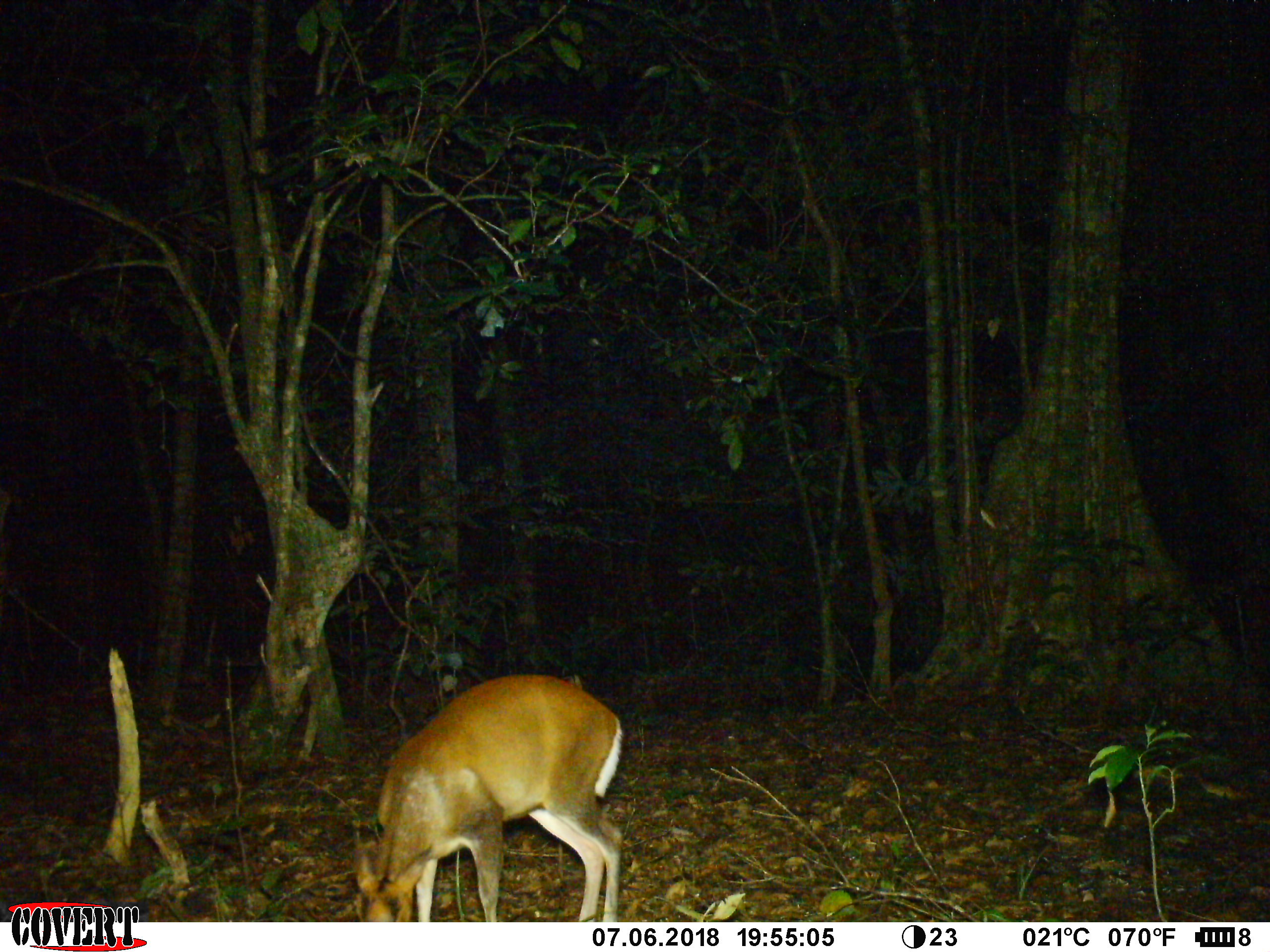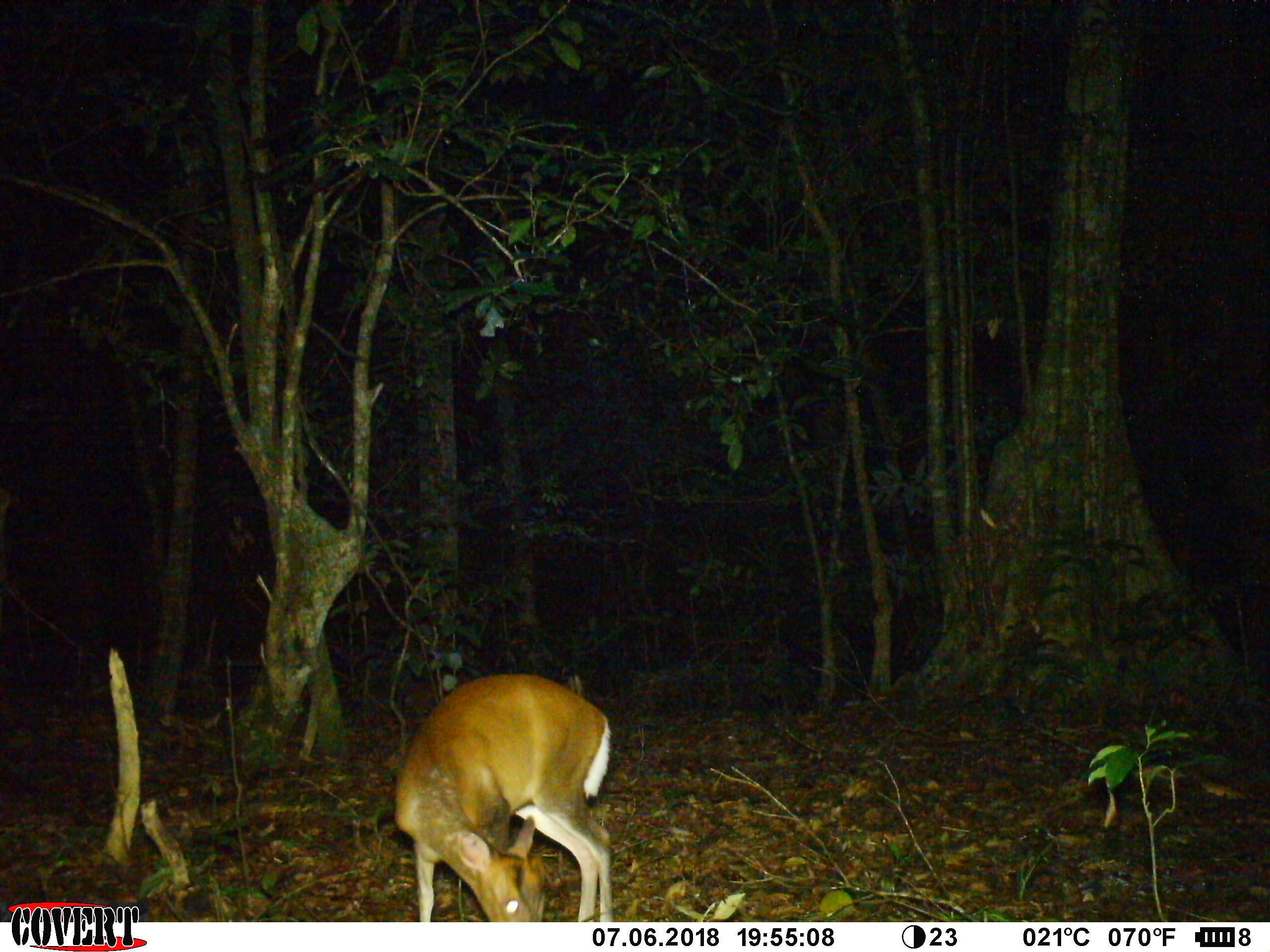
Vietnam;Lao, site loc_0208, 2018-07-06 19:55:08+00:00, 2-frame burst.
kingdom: Animalia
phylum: Chordata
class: Mammalia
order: Artiodactyla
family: Cervidae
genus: Muntiacus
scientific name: Muntiacus rooseveltorum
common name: roosevelt's muntjac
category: roosevelts muntjac group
Roosevelts muntjac group (roosevelt's muntjac) (Muntiacus rooseveltorum). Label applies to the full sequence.